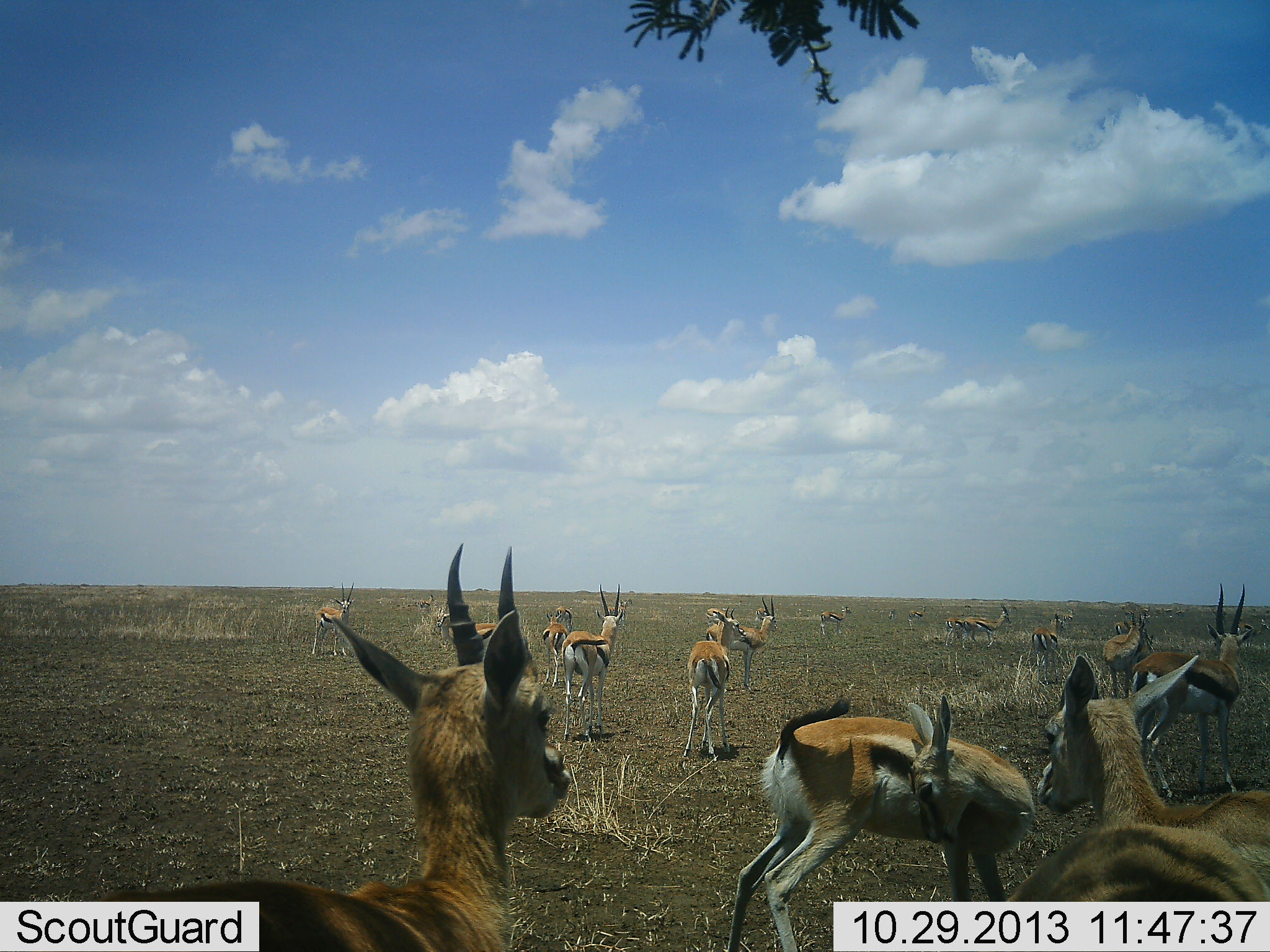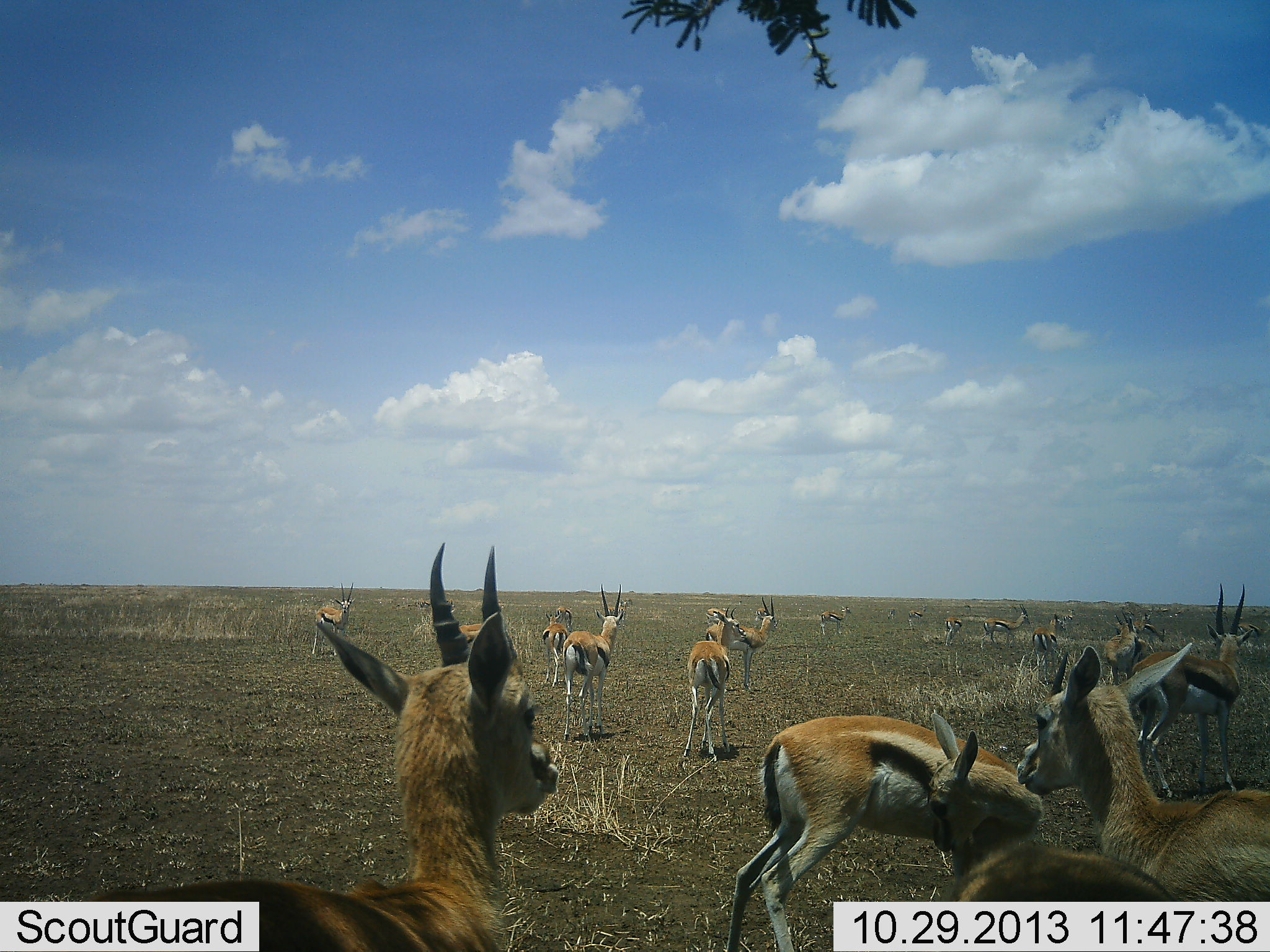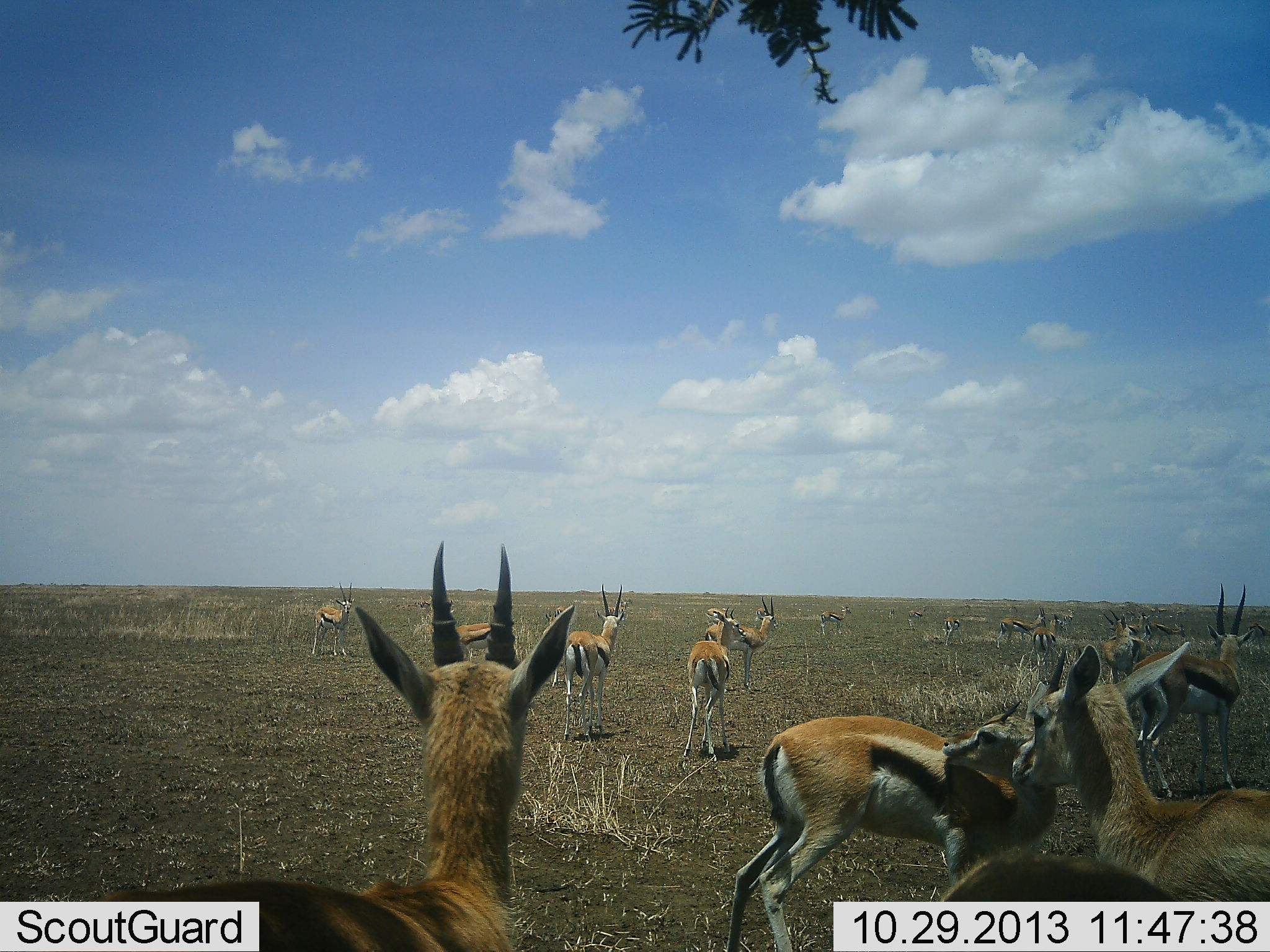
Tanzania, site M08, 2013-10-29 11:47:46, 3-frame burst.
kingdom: Animalia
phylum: Chordata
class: Mammalia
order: Artiodactyla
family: Bovidae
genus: Eudorcas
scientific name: Eudorcas thomsonii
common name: thomson's gazelle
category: gazellethomsons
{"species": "gazellethomsons (thomson's gazelle) (Eudorcas thomsonii)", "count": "11-50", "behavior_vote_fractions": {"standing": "100%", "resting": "6%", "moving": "29%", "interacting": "18%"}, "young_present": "18%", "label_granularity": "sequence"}